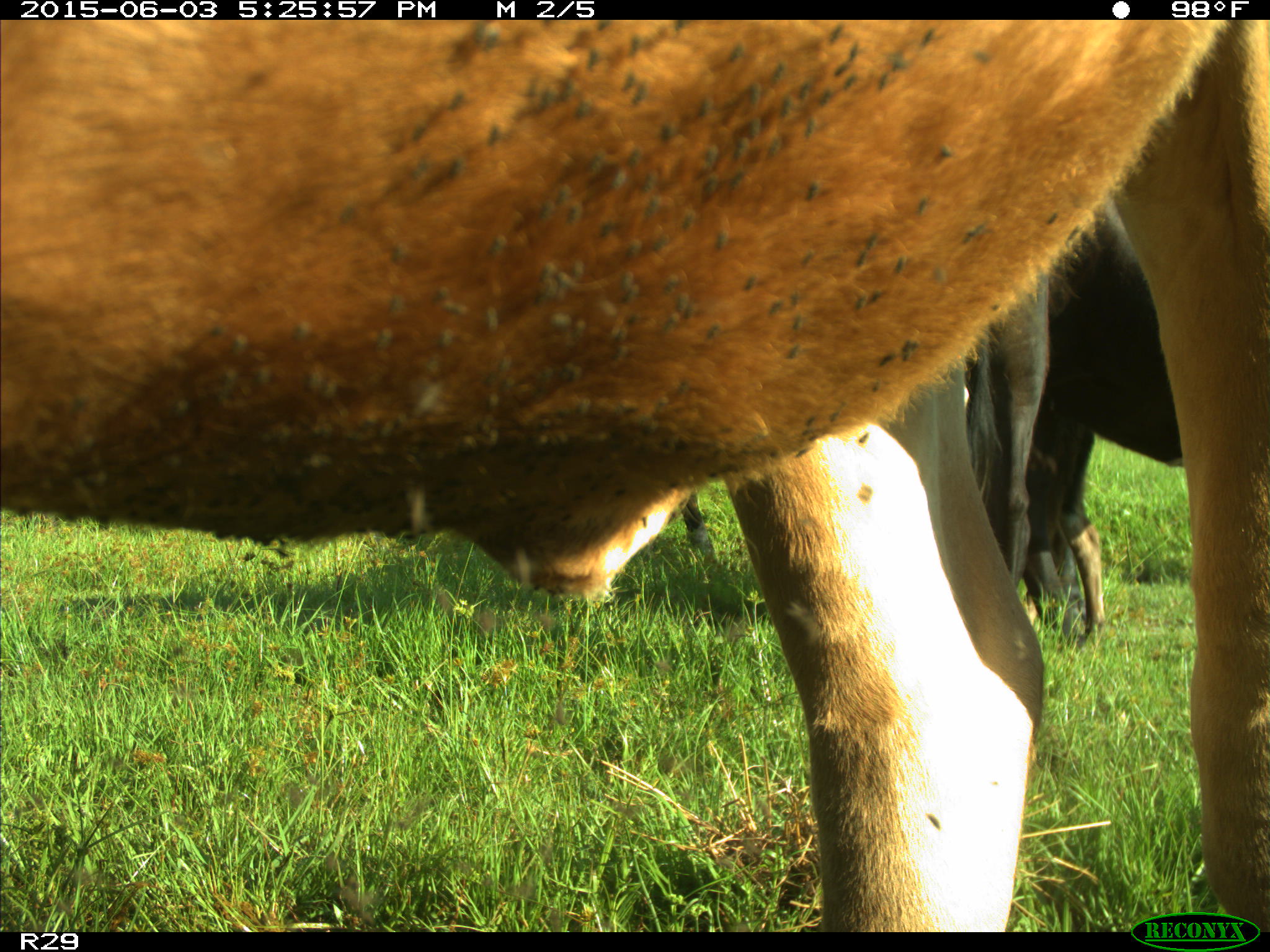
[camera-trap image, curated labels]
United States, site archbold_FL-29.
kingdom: Animalia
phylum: Chordata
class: Mammalia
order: Artiodactyla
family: Bovidae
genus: Bos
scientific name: Bos taurus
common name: domestic cow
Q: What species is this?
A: Bos taurus (domestic cow).